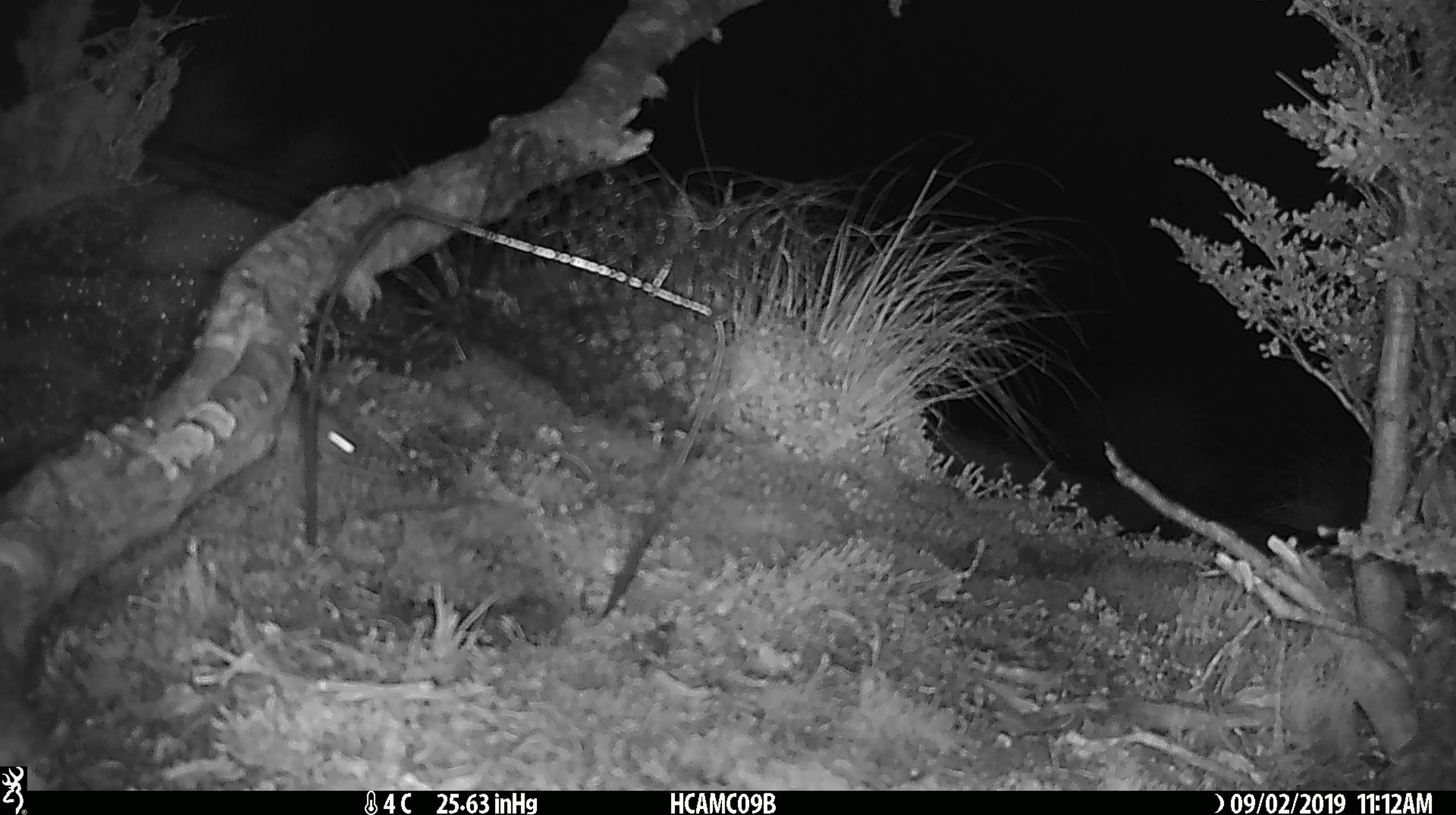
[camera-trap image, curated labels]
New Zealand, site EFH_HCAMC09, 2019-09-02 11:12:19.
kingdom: Animalia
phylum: Chordata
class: Mammalia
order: Rodentia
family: Muridae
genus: Mus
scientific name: Mus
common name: mouse